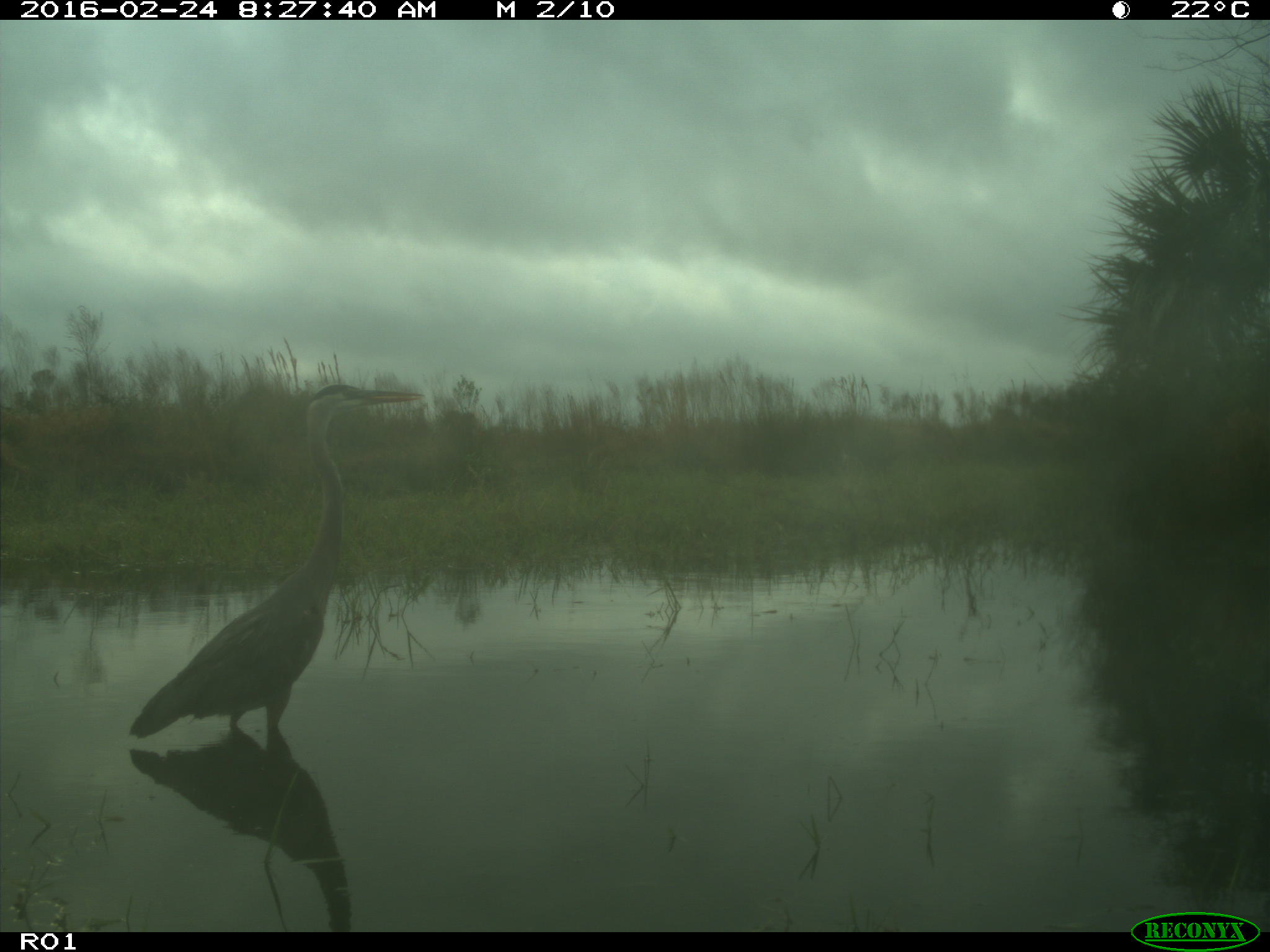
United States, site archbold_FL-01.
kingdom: Animalia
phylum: Chordata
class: Aves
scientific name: Aves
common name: birds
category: unidentified bird